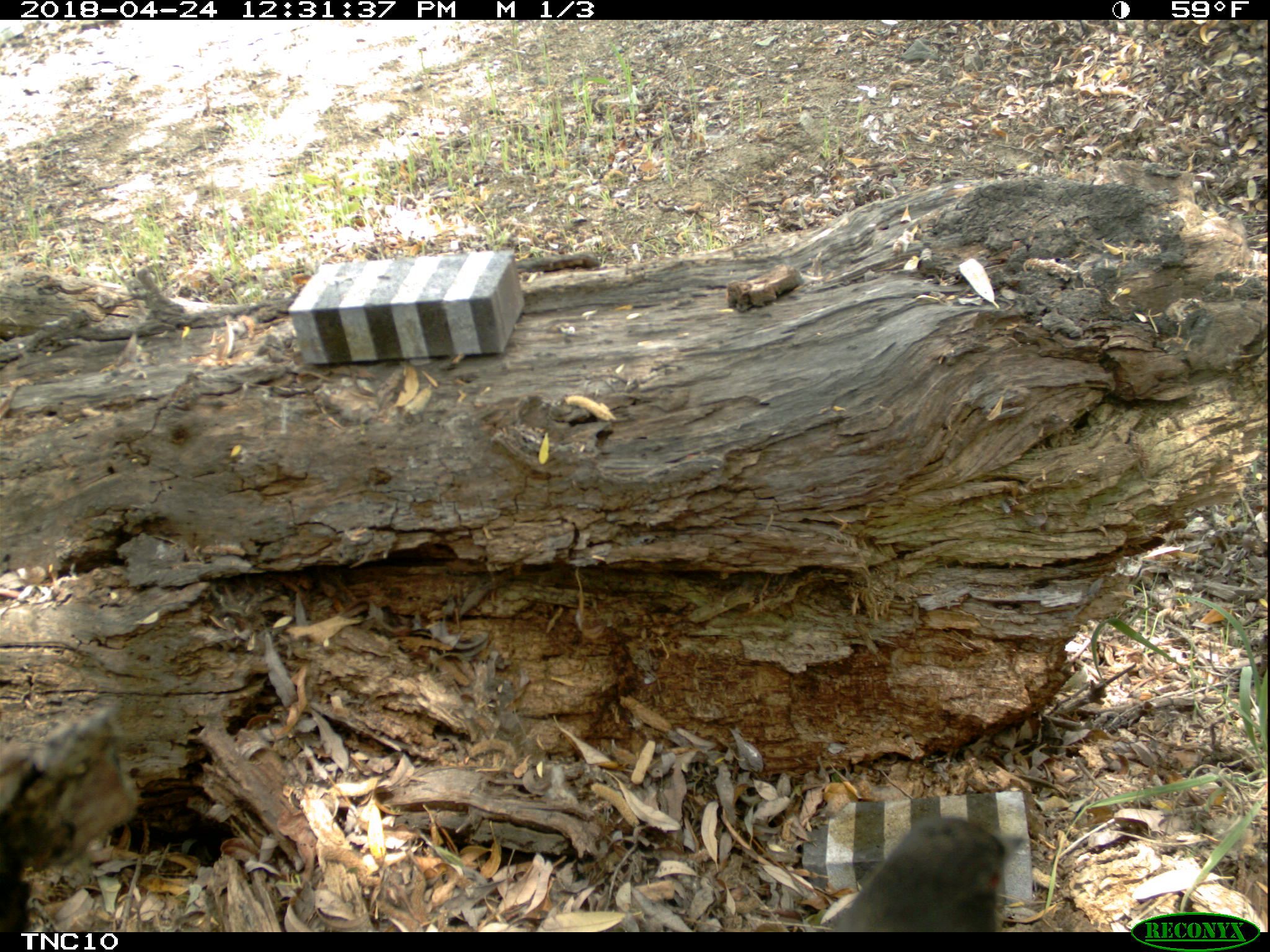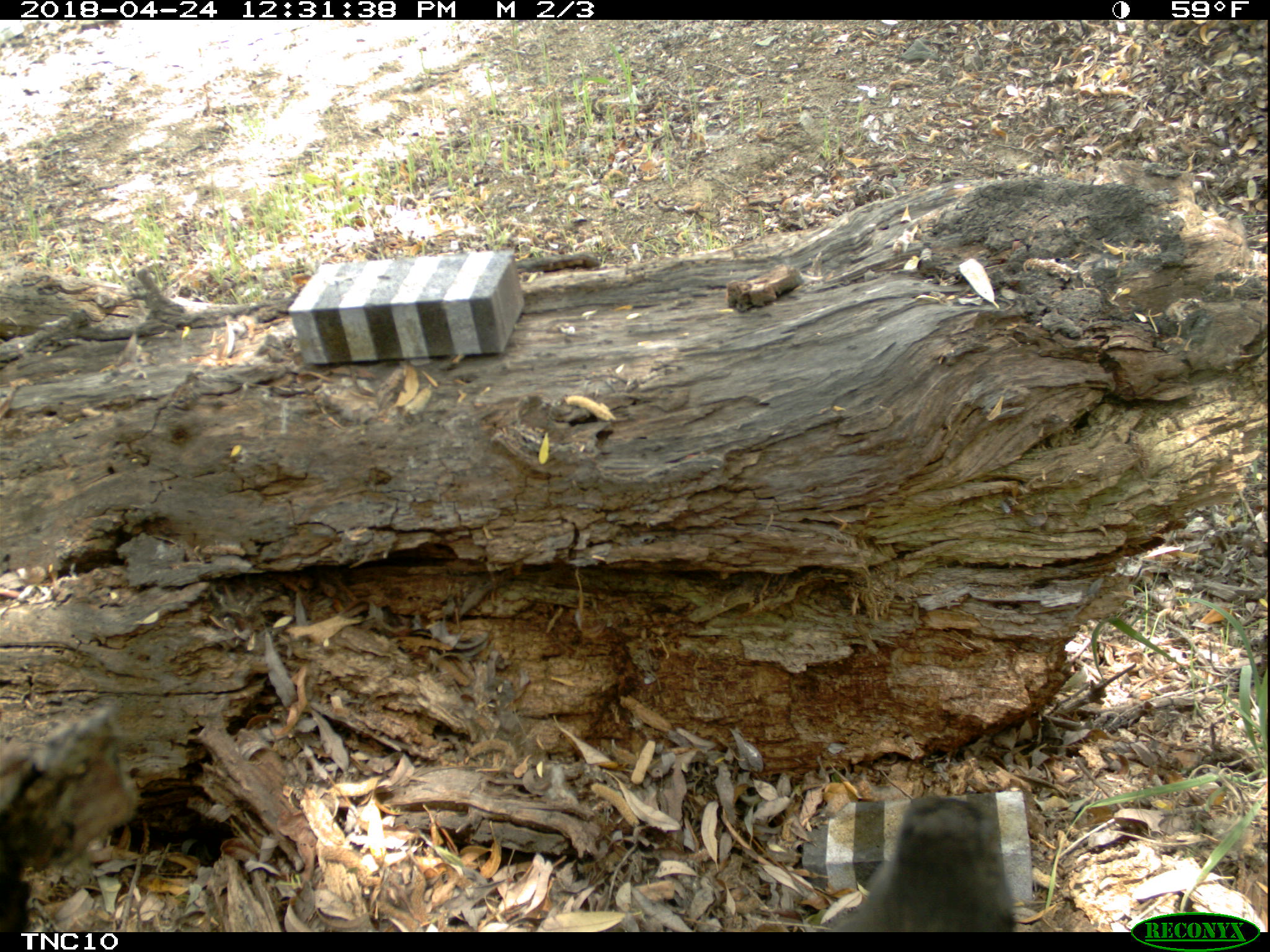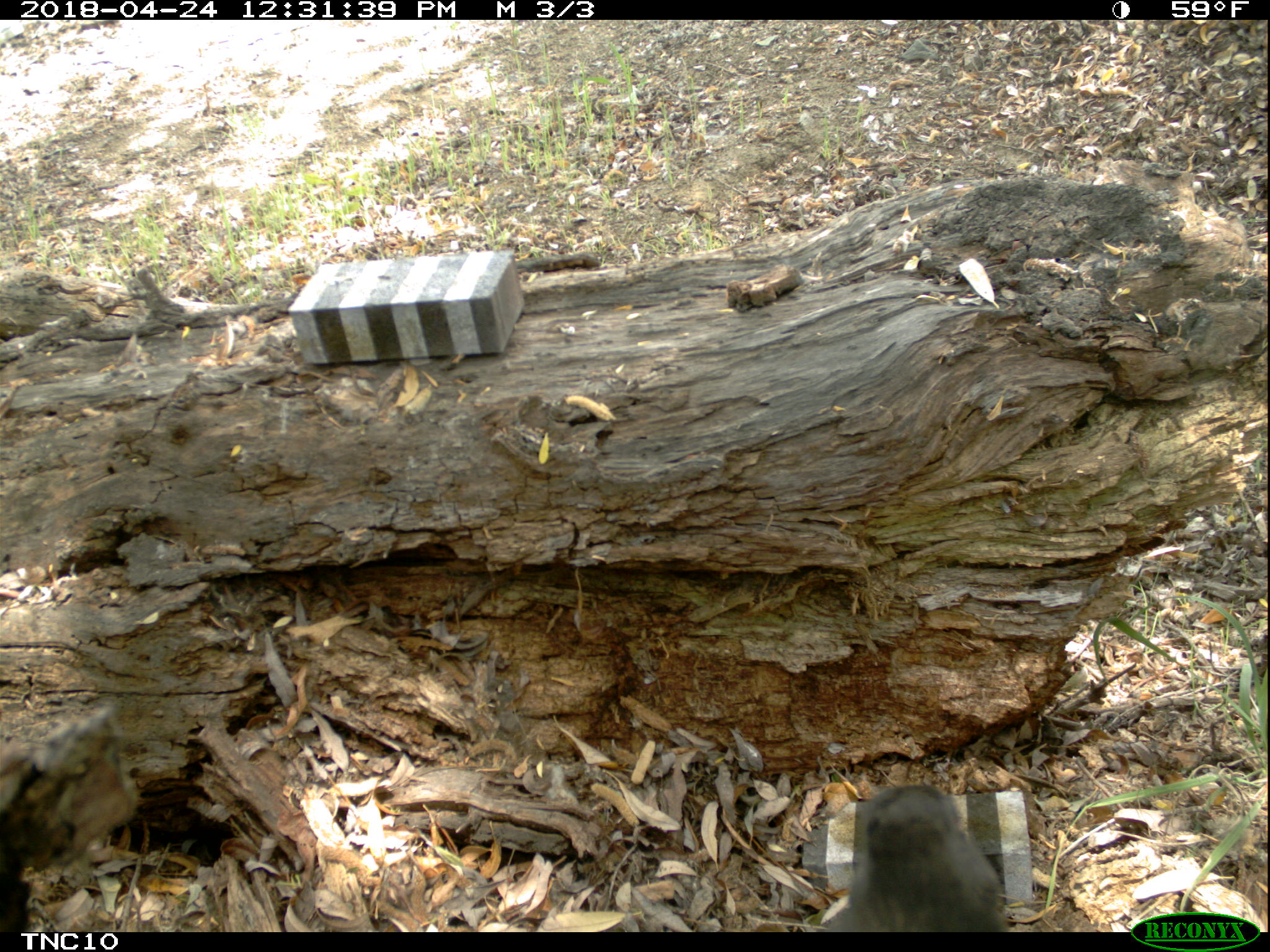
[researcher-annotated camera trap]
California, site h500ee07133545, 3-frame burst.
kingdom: Animalia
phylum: Chordata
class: Aves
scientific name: Aves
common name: bird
Bird (Aves).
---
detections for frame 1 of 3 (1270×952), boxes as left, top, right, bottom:
bird: 833, 815, 1024, 932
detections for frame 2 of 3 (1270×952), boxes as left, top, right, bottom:
bird: 808, 792, 1018, 929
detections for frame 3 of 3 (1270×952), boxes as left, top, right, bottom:
bird: 828, 782, 1009, 932